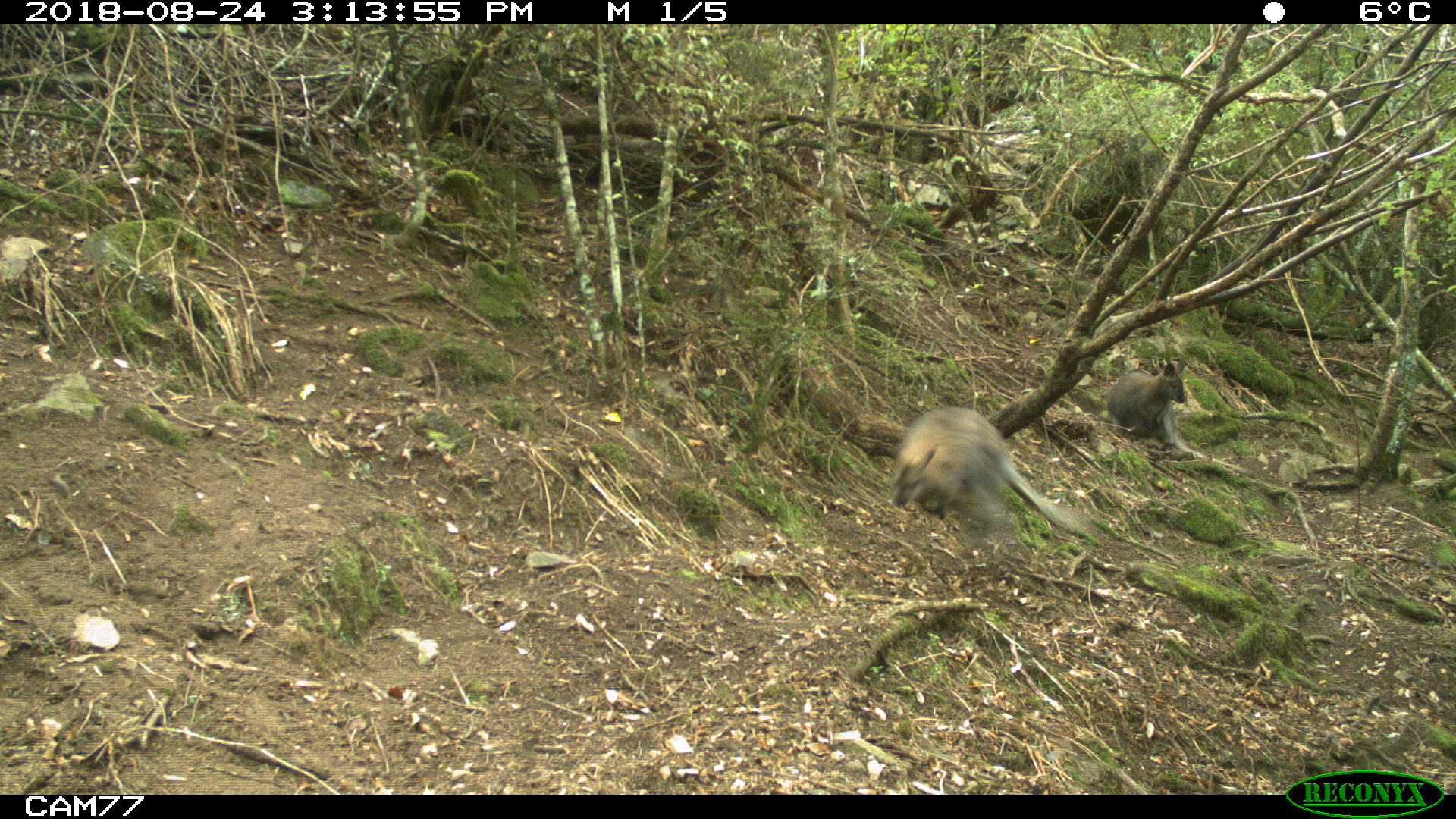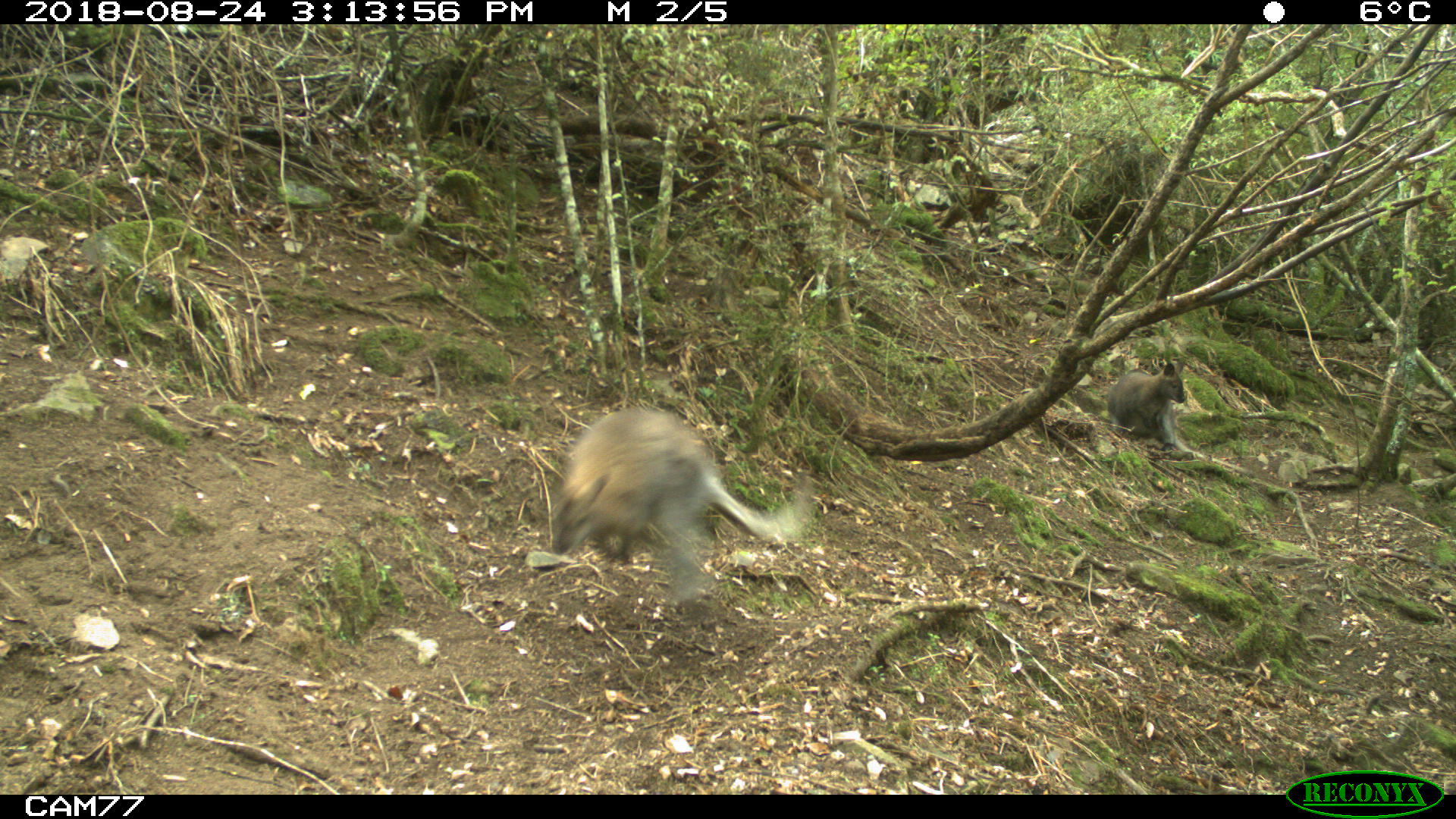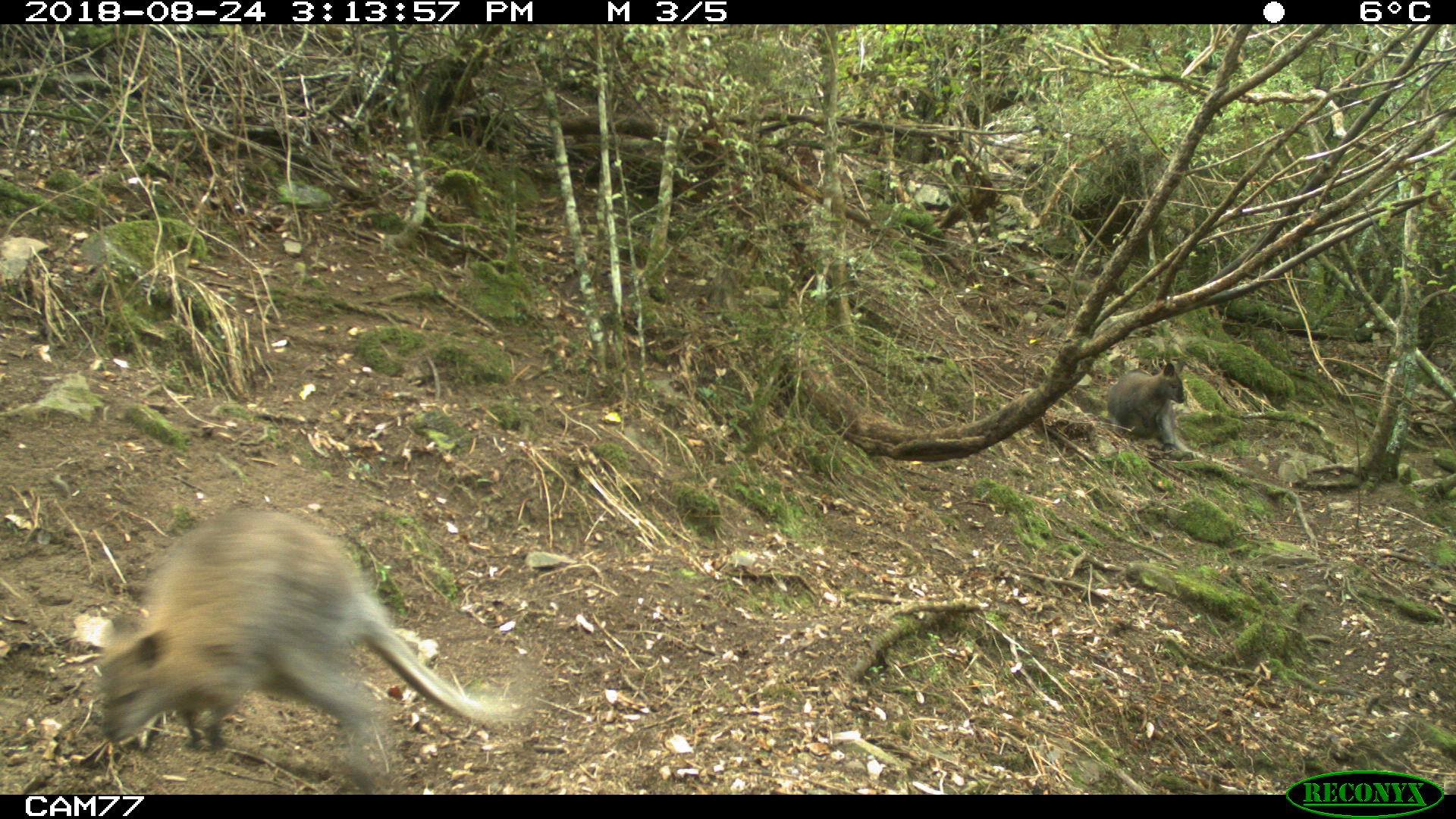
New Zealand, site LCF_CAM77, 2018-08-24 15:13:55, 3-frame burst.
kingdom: Animalia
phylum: Chordata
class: Mammalia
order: Diprotodontia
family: Macropodidae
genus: Notamacropus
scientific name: Notamacropus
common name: wallaby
Wallaby (Notamacropus).